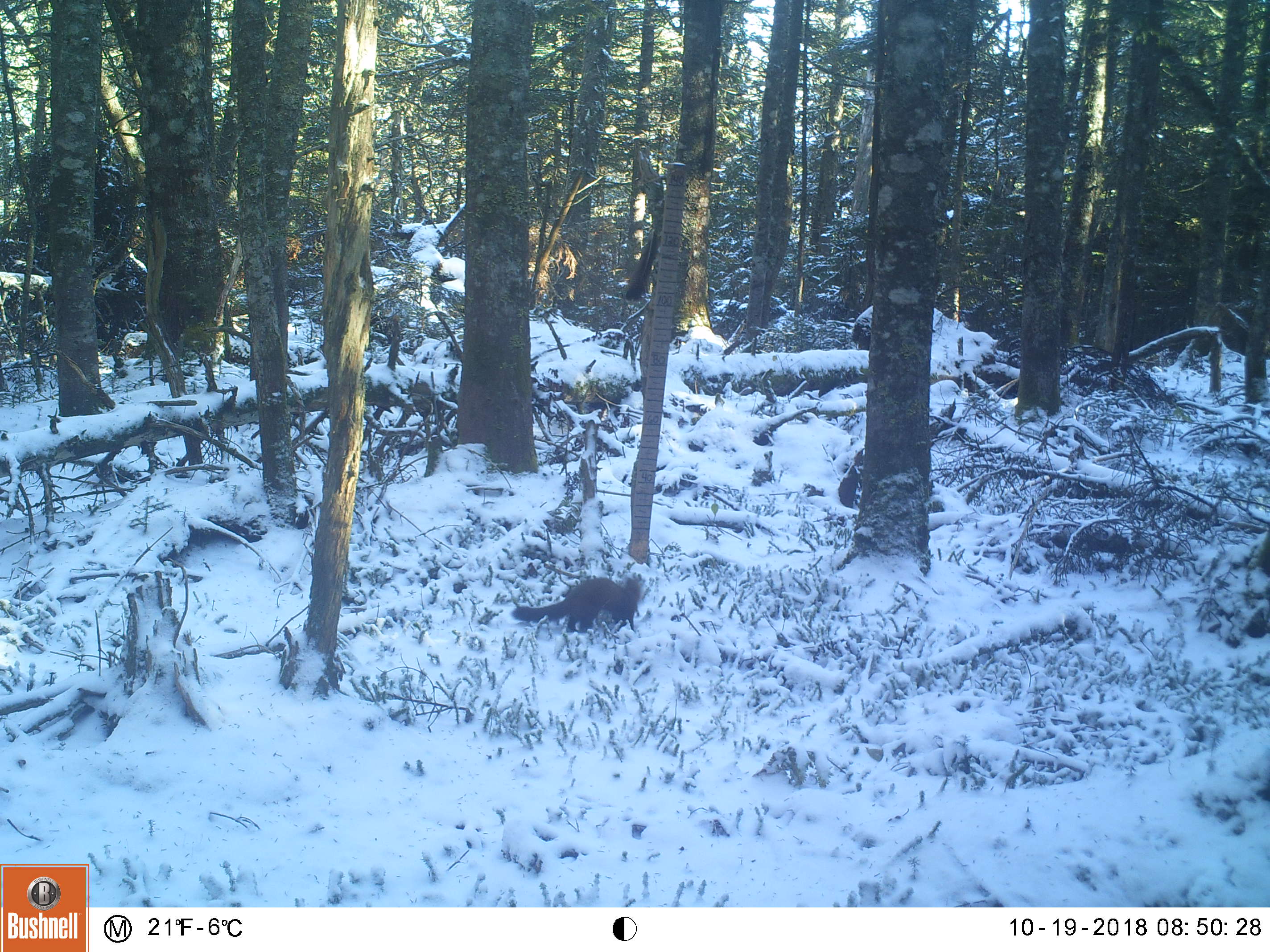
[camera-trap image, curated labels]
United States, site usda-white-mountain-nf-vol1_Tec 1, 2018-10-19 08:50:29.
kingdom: Animalia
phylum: Chordata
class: Mammalia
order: Carnivora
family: Mustelidae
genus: Martes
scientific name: Martes americana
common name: american marten